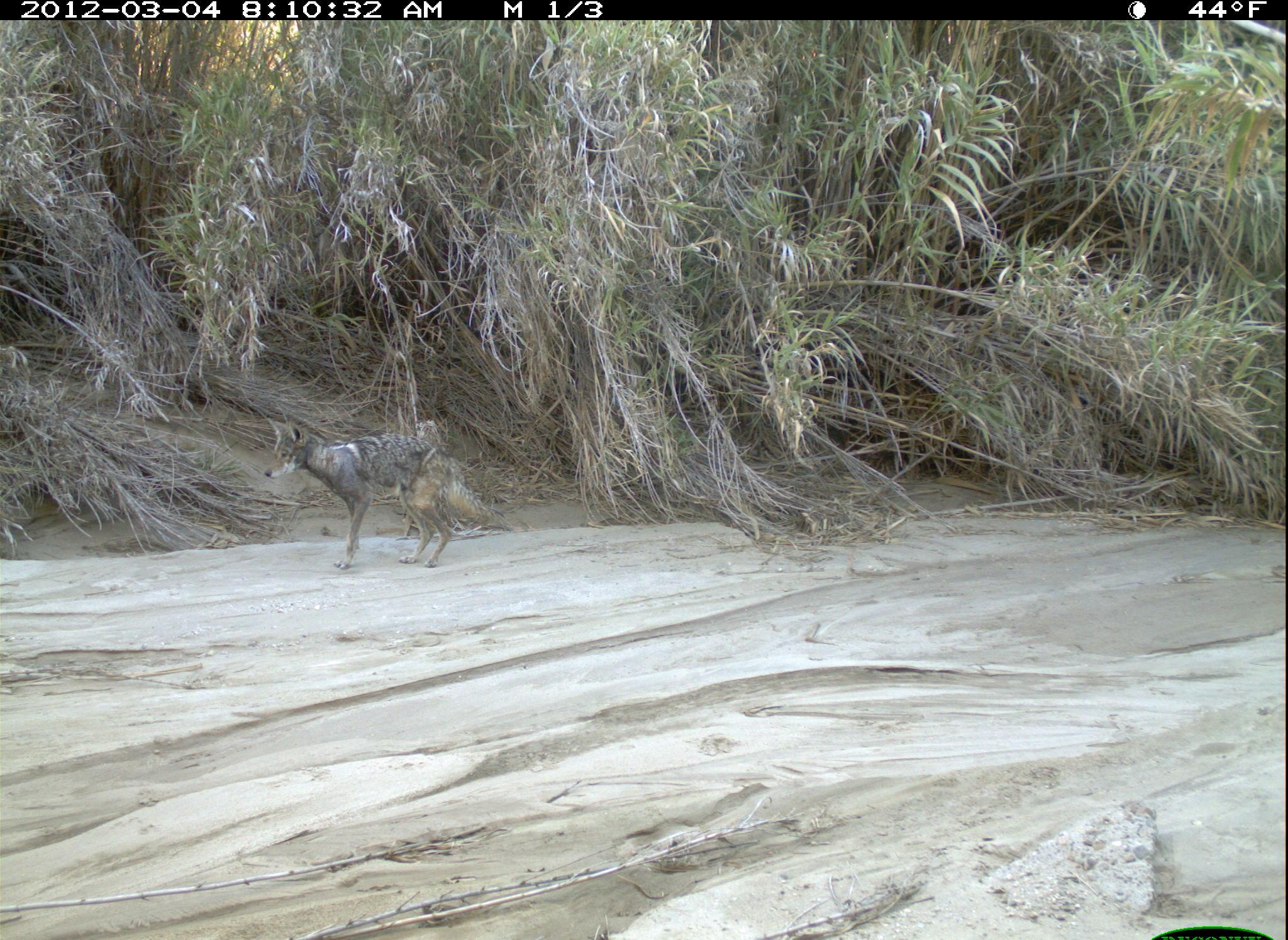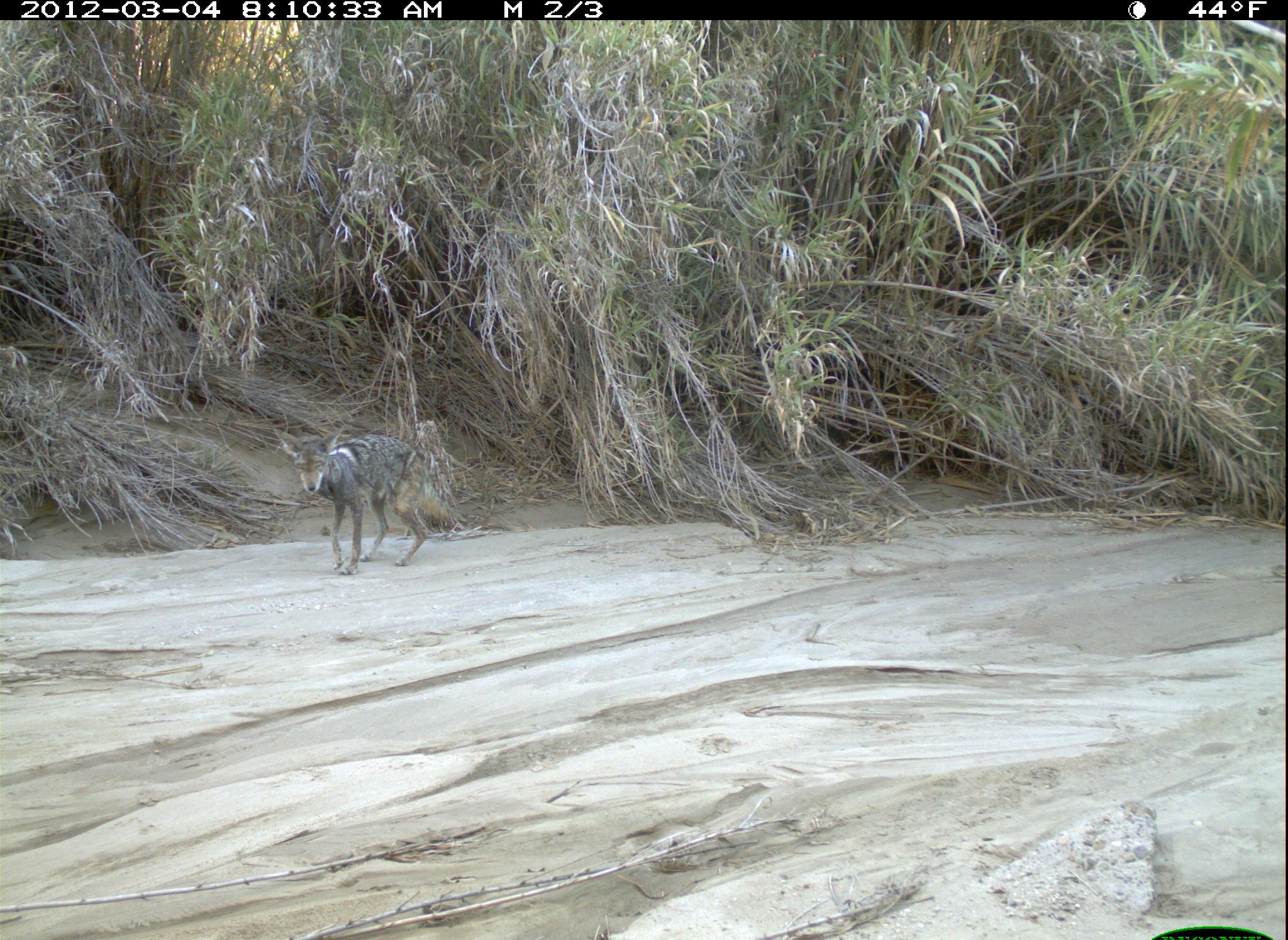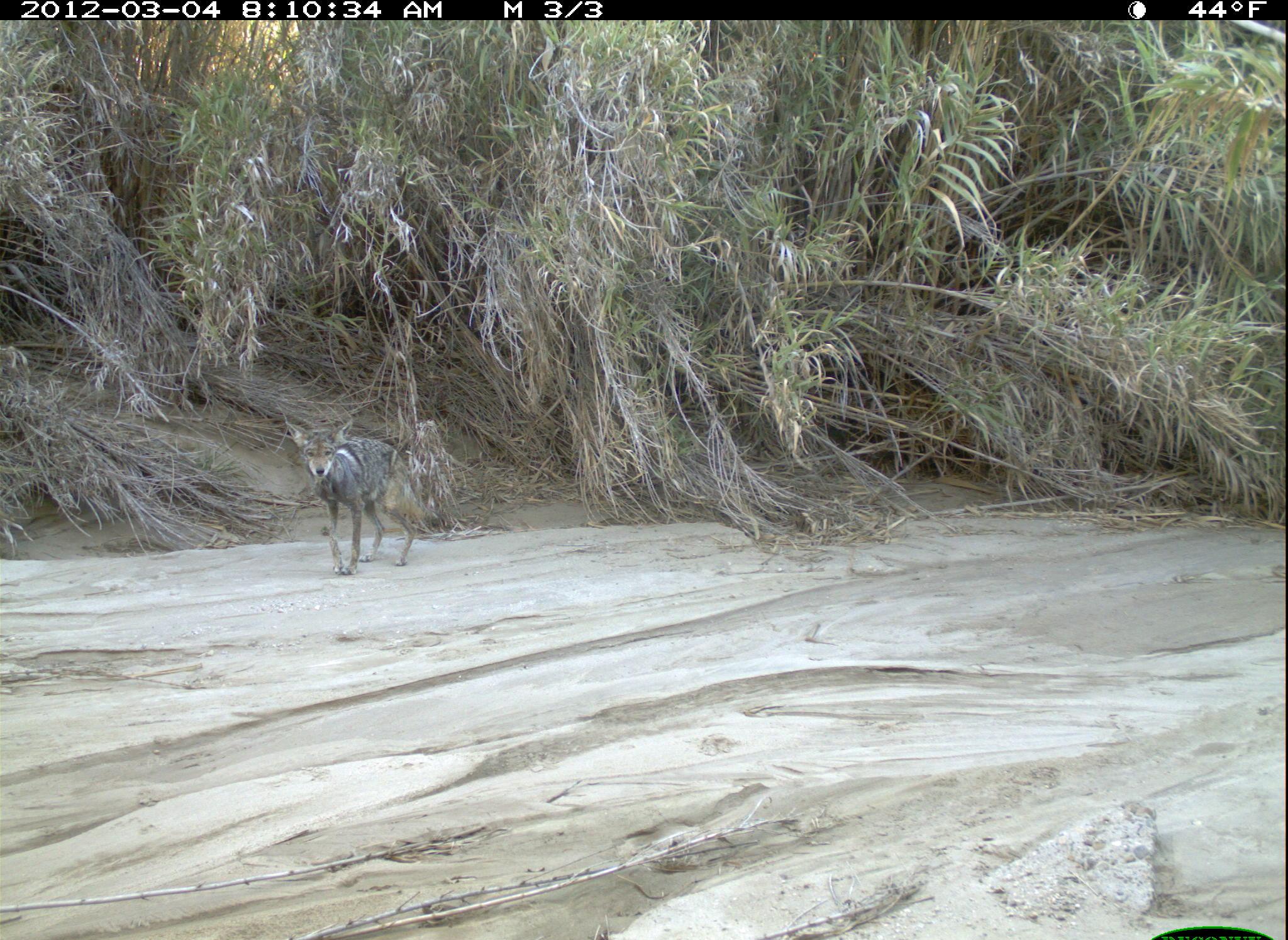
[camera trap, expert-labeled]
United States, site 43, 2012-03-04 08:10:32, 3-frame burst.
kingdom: Animalia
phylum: Chordata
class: Mammalia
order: Carnivora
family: Canidae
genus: Canis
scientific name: Canis latrans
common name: coyote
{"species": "coyote (Canis latrans)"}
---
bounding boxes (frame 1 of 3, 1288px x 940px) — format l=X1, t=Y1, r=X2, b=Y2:
coyote: l=251, t=405, r=525, b=579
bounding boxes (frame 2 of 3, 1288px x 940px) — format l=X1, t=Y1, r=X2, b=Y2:
coyote: l=269, t=422, r=465, b=580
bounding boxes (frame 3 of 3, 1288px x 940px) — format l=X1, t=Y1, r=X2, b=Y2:
coyote: l=274, t=401, r=436, b=587